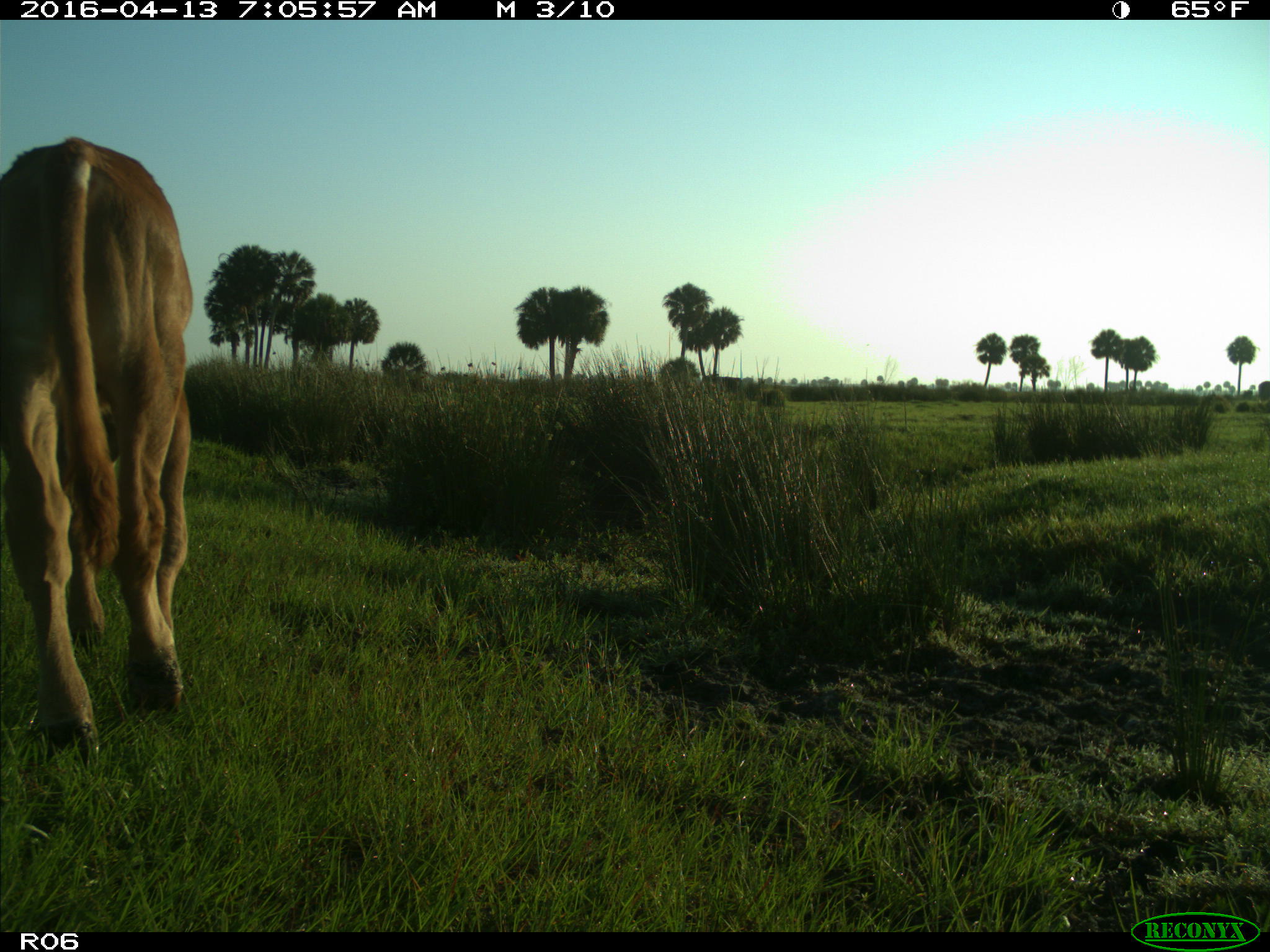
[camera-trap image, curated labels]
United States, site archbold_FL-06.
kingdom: Animalia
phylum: Chordata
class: Mammalia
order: Artiodactyla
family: Bovidae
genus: Bos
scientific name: Bos taurus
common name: domestic cow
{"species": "Bos taurus (domestic cow)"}